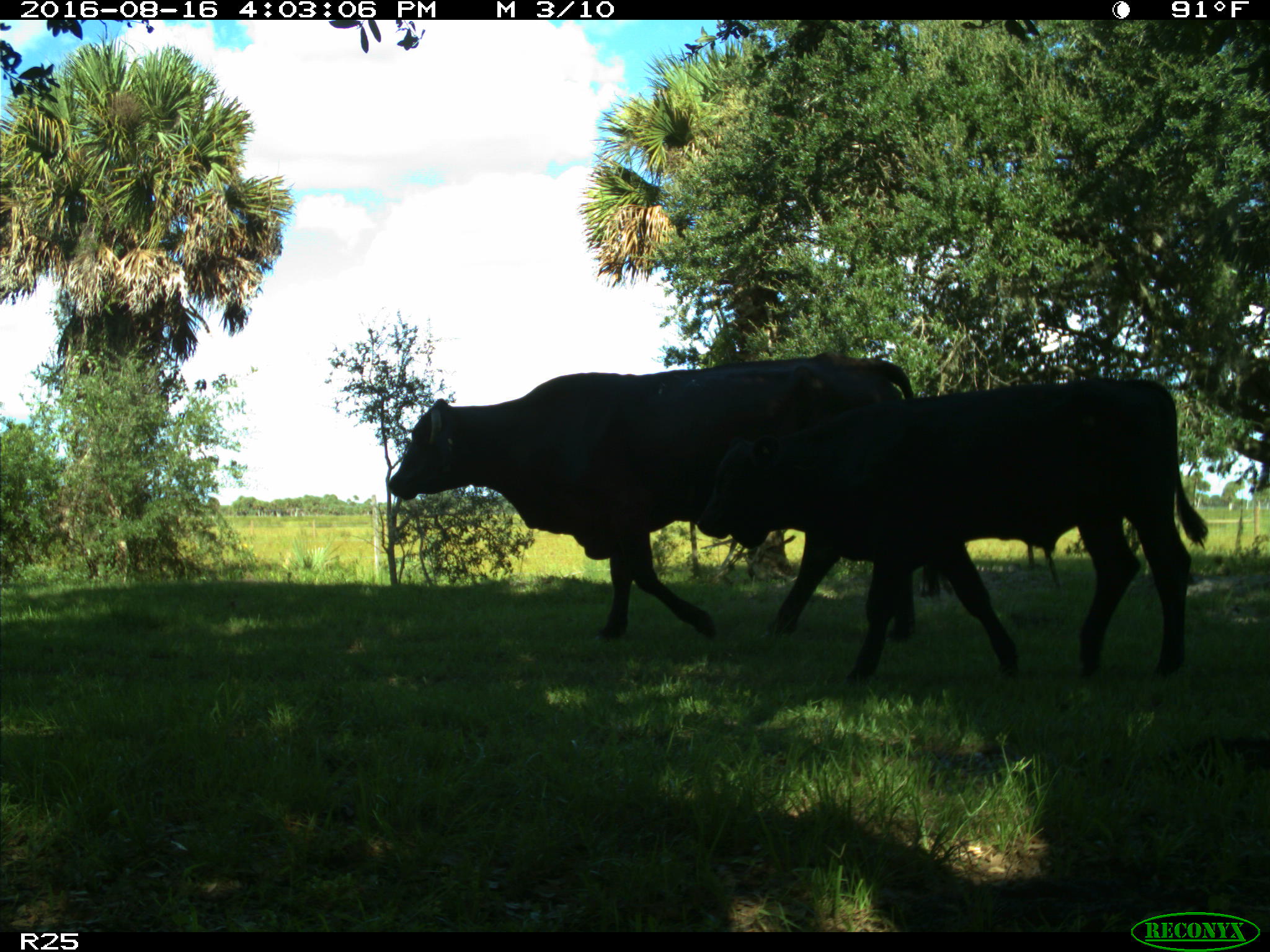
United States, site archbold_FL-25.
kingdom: Animalia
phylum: Chordata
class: Mammalia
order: Artiodactyla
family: Bovidae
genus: Bos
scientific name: Bos taurus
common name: domestic cow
Bos taurus (domestic cow).